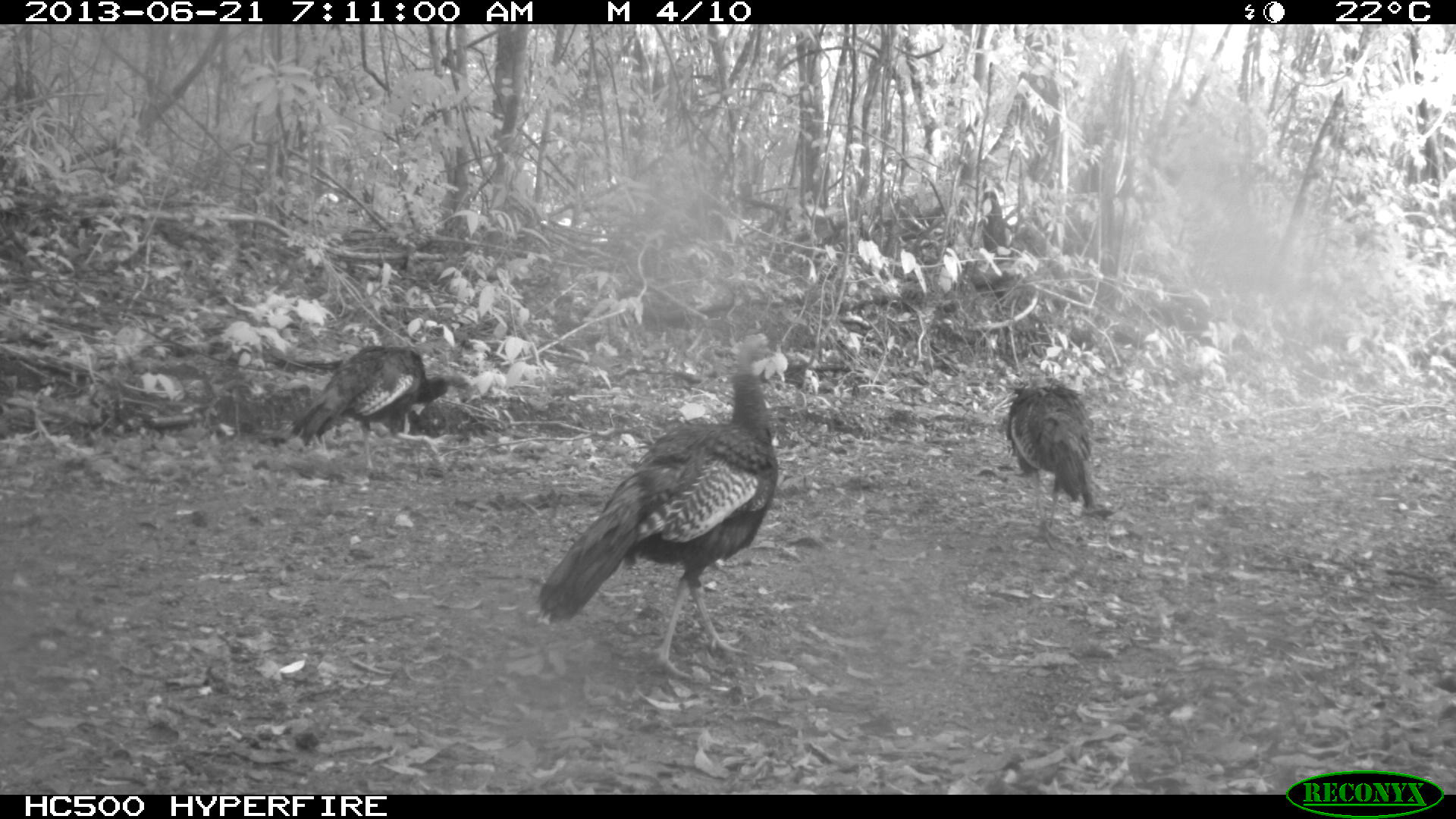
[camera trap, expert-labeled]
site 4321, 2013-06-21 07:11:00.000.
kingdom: Animalia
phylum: Chordata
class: Aves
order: Galliformes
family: Phasianidae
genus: Meleagris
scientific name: Meleagris ocellata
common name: ocellated turkey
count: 3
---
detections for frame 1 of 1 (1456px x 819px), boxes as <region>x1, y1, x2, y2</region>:
meleagris ocellata: <region>536, 330, 788, 678</region>; <region>289, 344, 449, 474</region>; <region>1004, 374, 1095, 550</region>